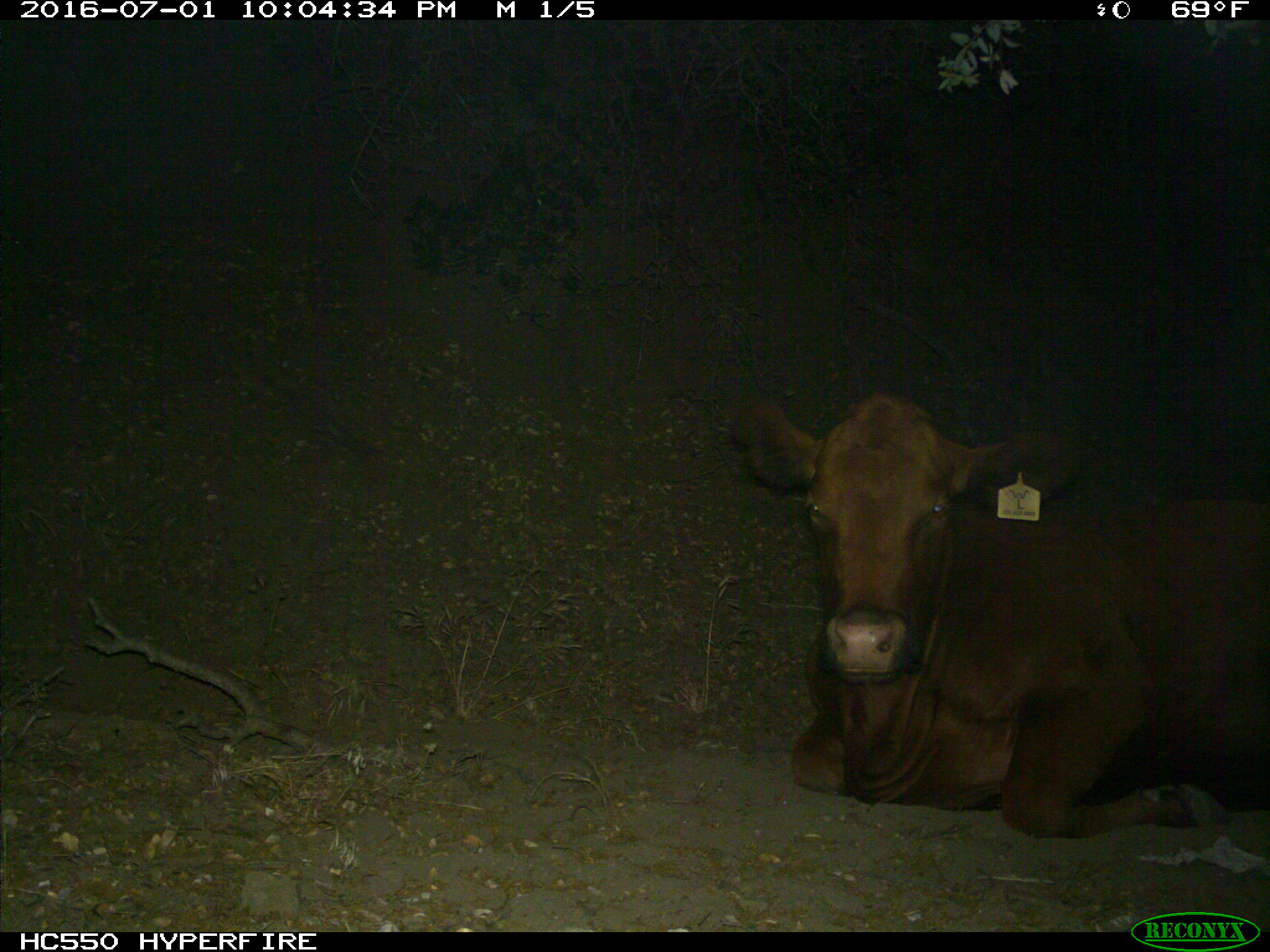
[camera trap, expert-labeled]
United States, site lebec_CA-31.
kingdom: Animalia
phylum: Chordata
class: Mammalia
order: Artiodactyla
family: Bovidae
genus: Bos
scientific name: Bos taurus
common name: domestic cow